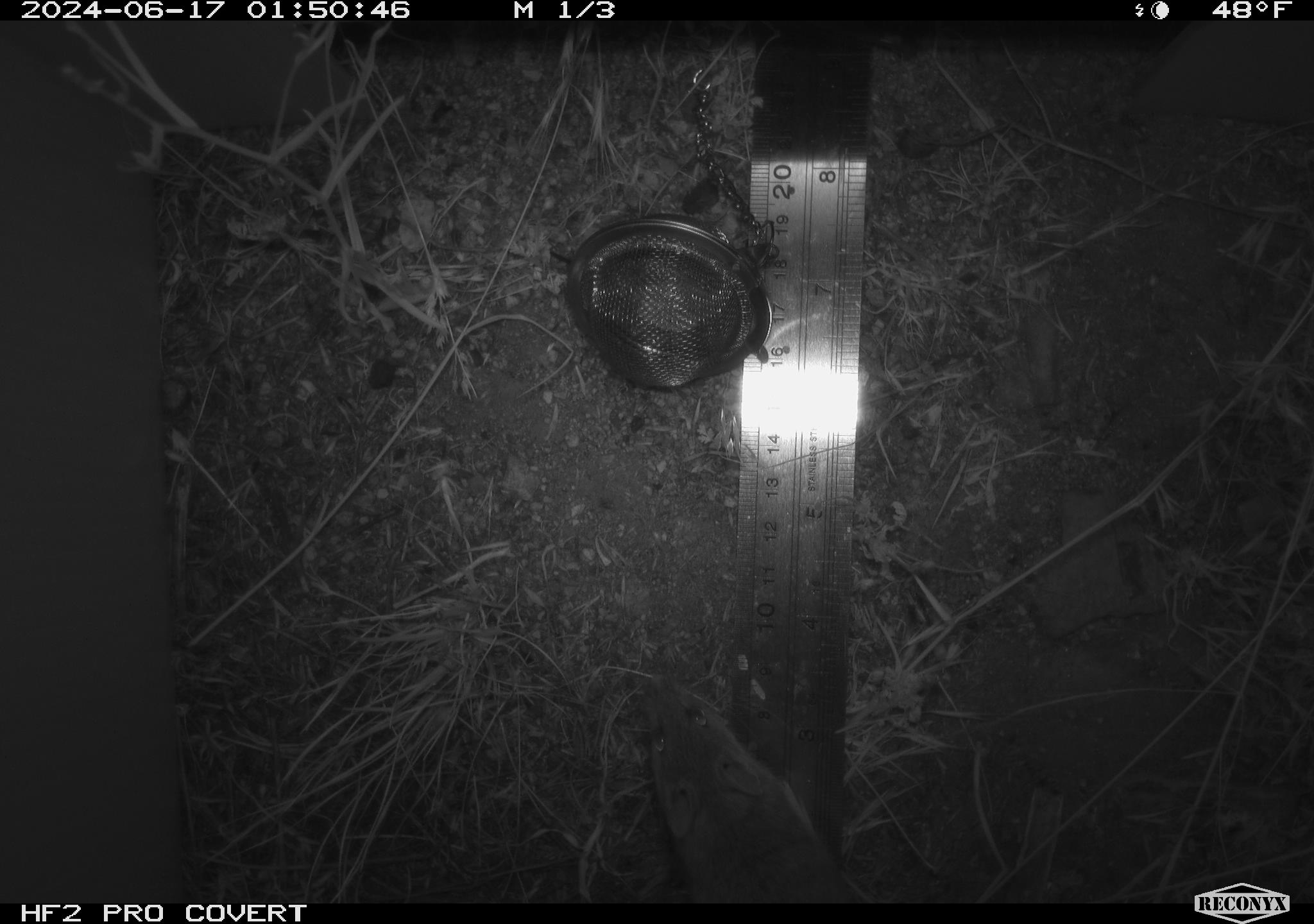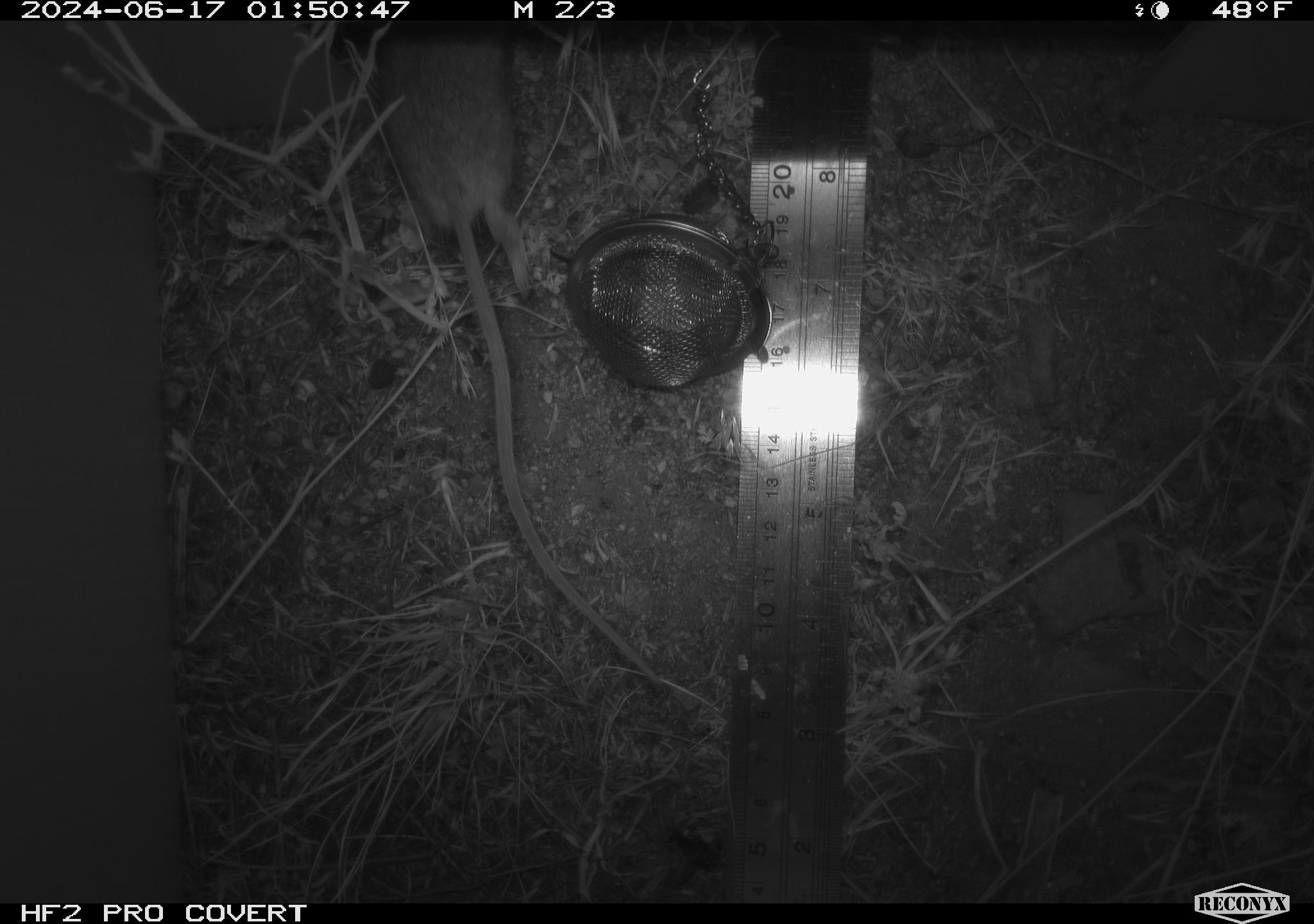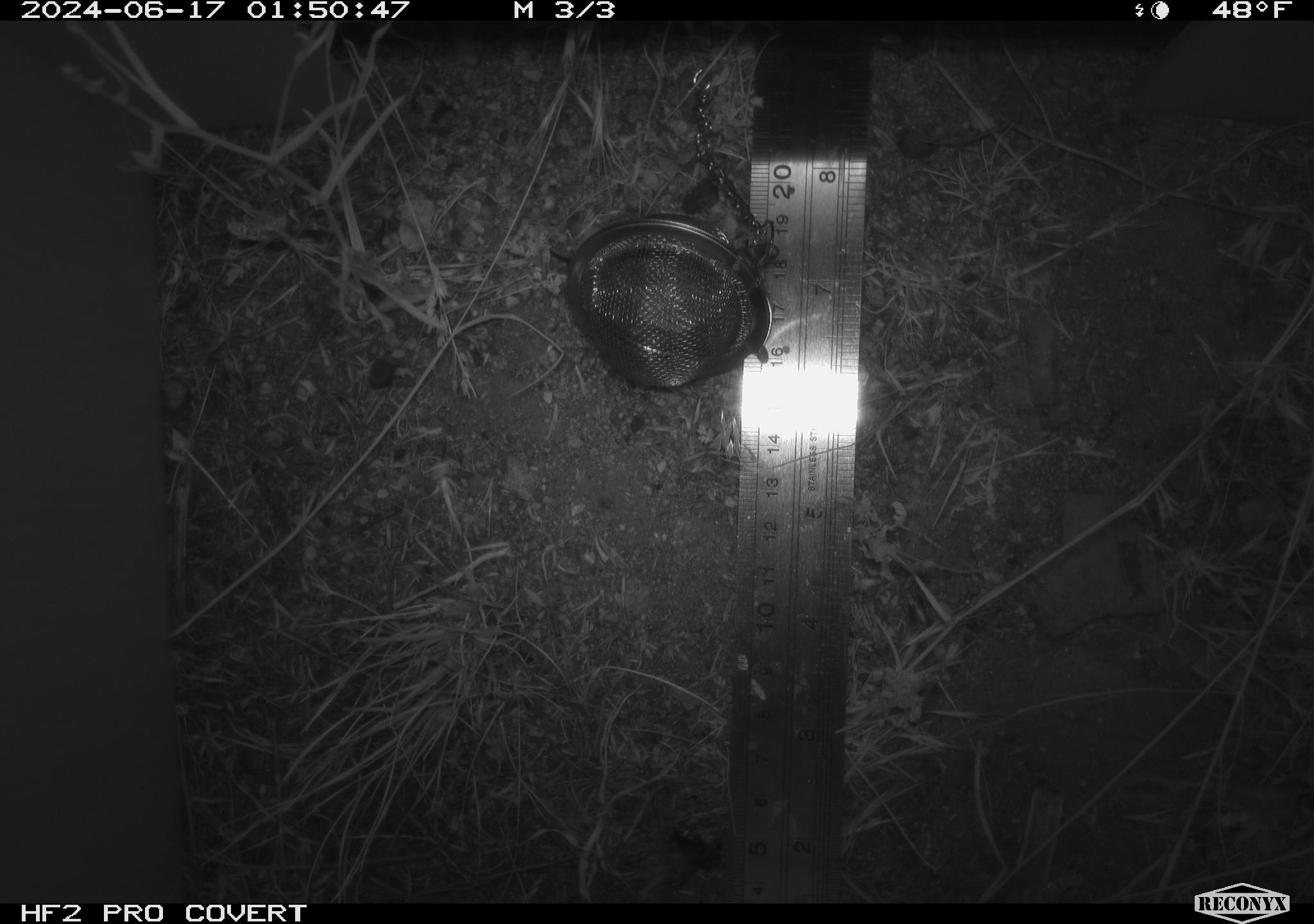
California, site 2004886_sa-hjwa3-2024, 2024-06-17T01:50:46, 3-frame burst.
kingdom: Animalia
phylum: Chordata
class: Mammalia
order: Rodentia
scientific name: Rodentia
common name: rodent